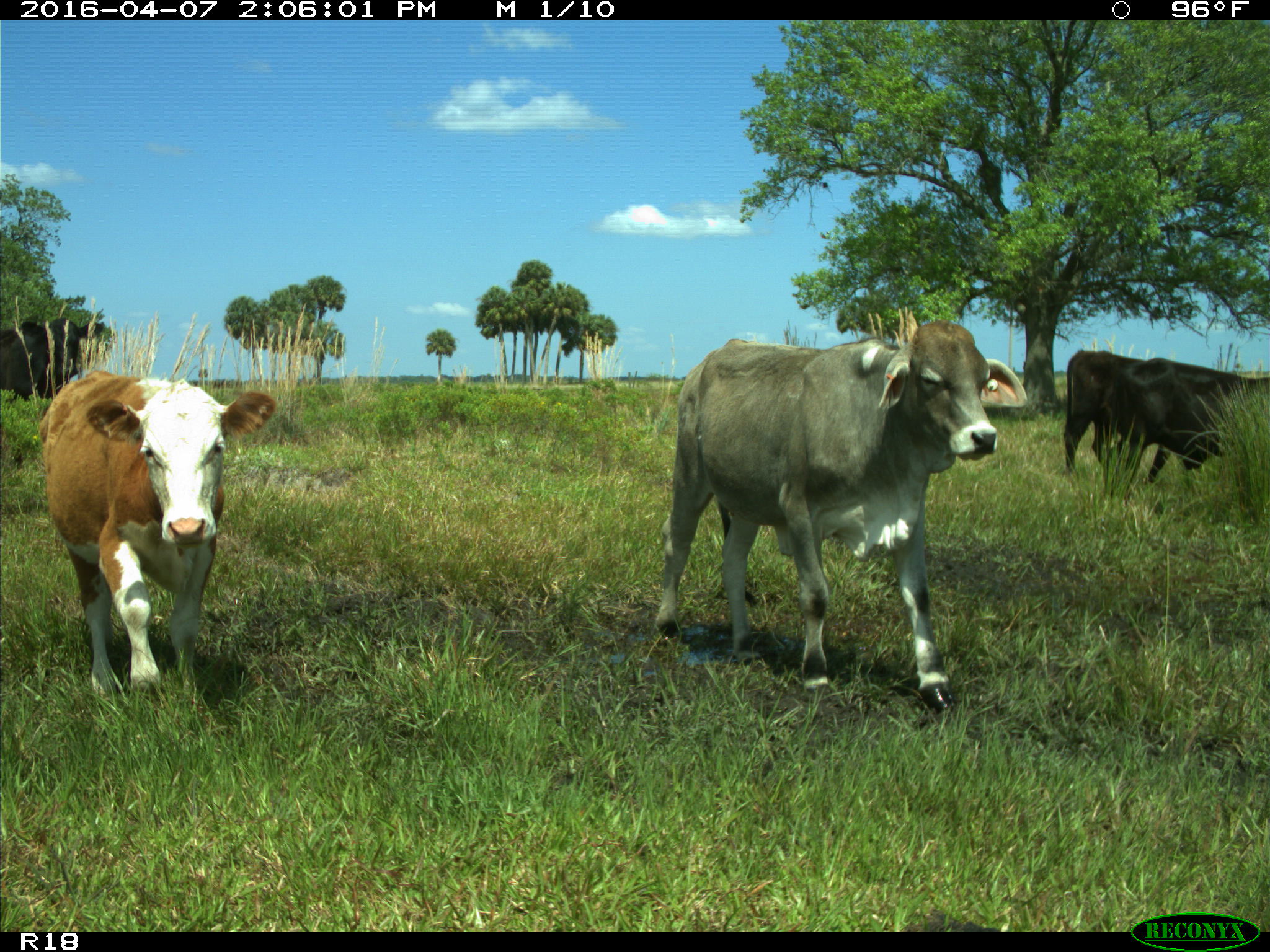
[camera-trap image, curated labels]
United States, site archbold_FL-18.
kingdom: Animalia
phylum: Chordata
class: Mammalia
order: Artiodactyla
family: Bovidae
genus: Bos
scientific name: Bos taurus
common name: domestic cow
Bos taurus (domestic cow).